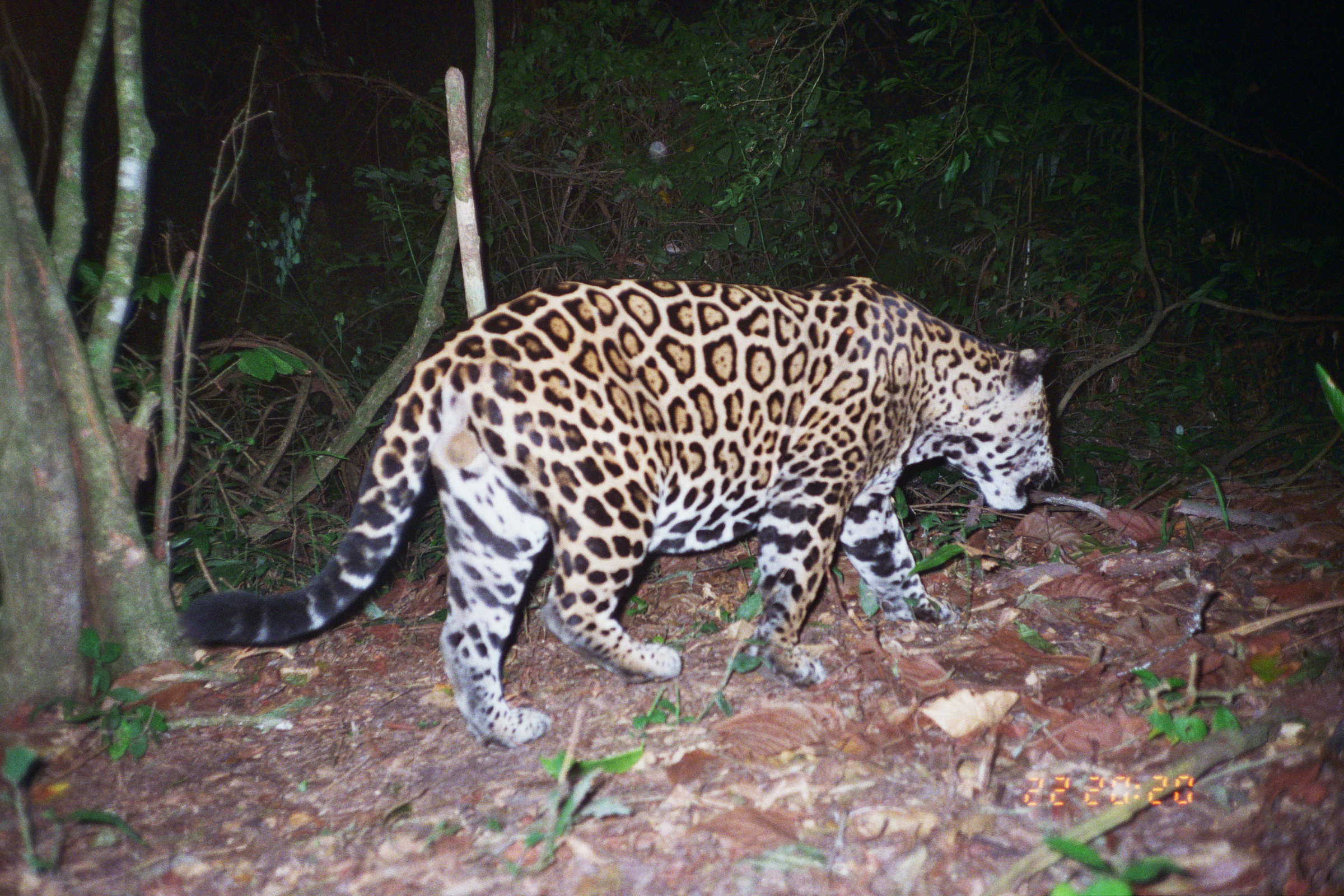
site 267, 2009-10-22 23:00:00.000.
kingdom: Animalia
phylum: Chordata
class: Mammalia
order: Rodentia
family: Cuniculidae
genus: Cuniculus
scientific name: Cuniculus paca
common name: spotted paca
Cuniculus paca (spotted paca).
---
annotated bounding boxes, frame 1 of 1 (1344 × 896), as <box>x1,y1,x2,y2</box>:
cuniculus paca: <box>176,270,1054,747</box>